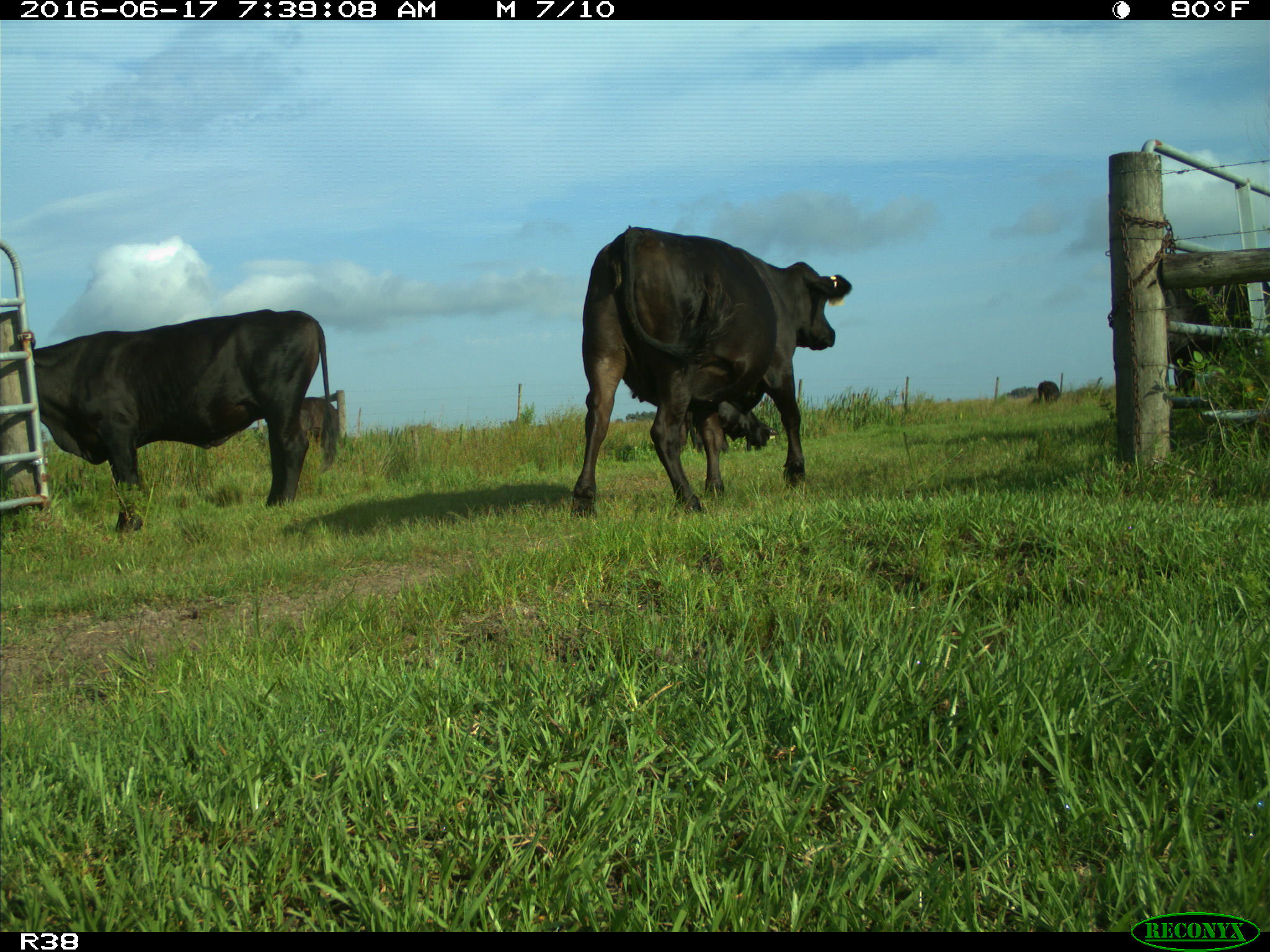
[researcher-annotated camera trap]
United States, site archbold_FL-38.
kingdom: Animalia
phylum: Chordata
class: Mammalia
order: Artiodactyla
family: Bovidae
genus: Bos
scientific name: Bos taurus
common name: domestic cow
Bos taurus (domestic cow).